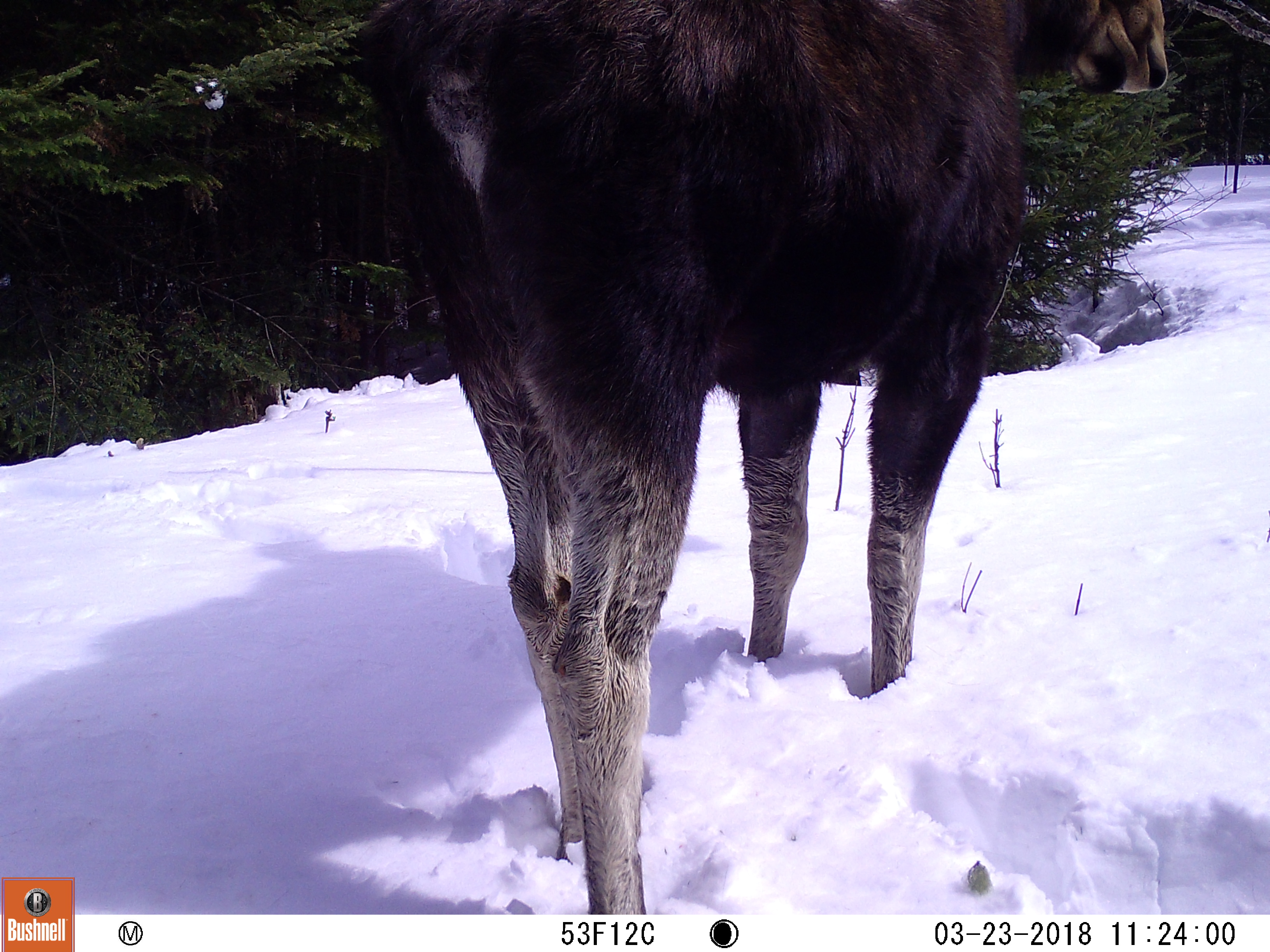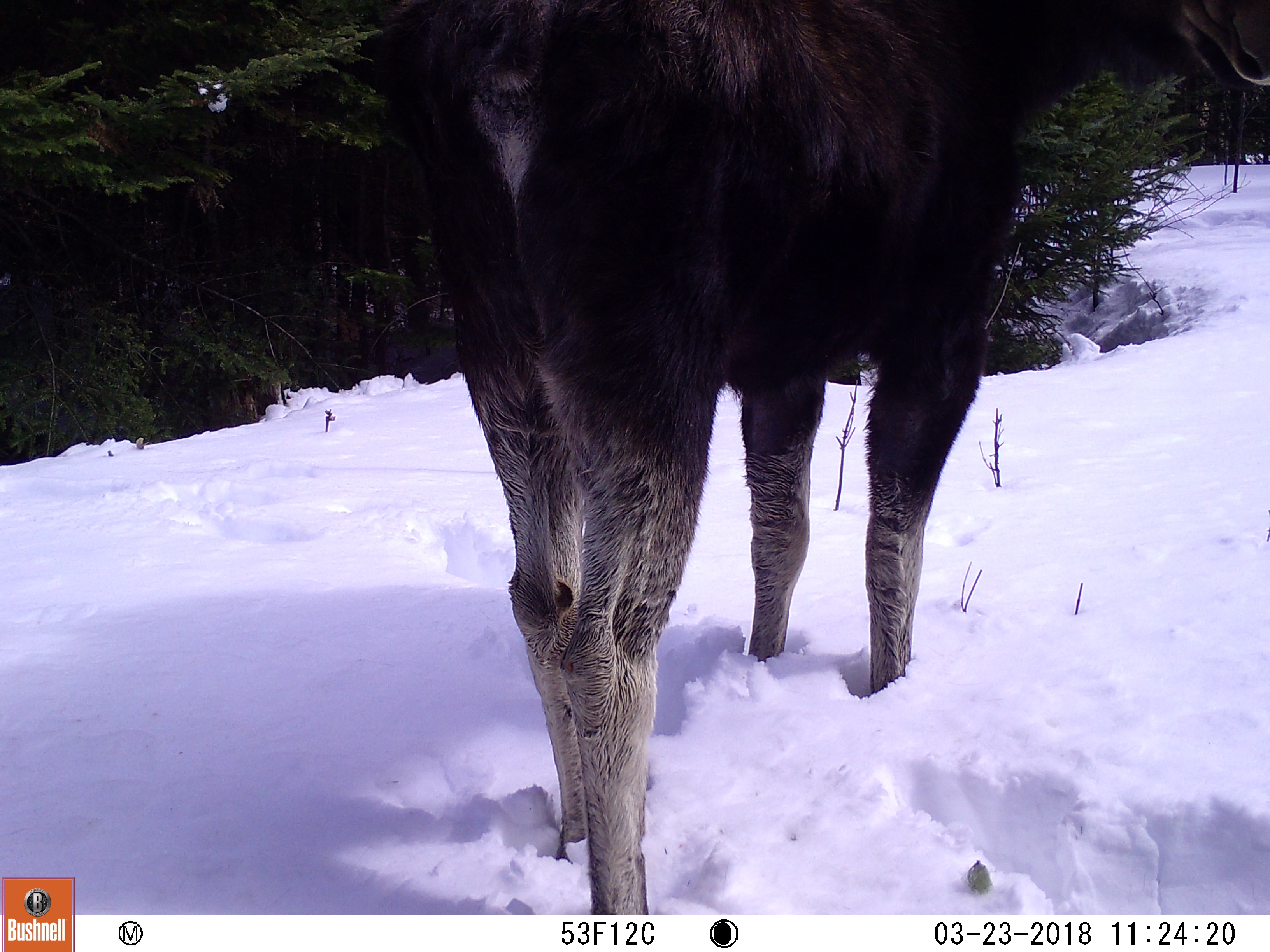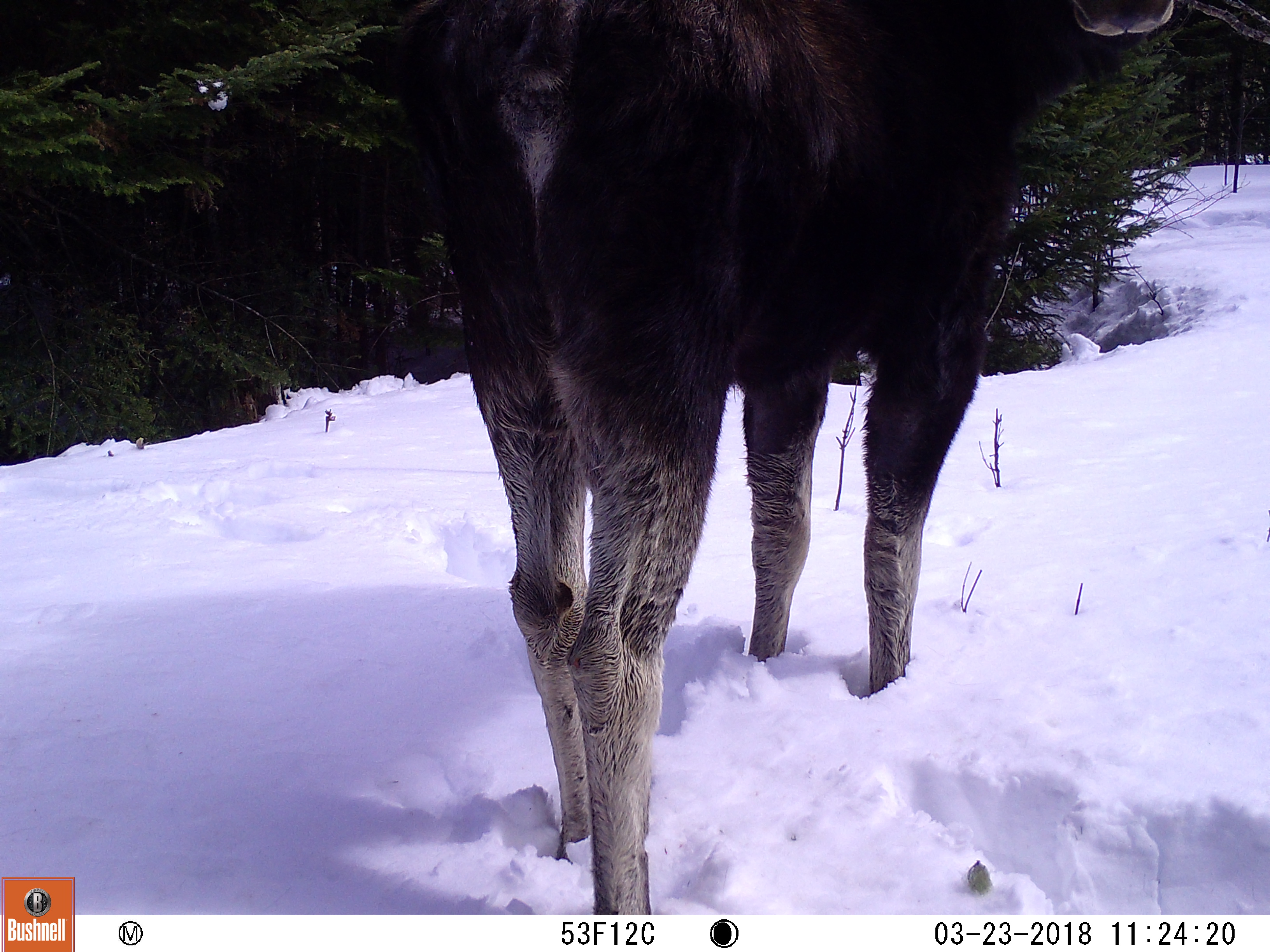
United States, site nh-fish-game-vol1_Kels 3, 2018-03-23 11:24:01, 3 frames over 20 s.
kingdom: Animalia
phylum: Chordata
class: Mammalia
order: Artiodactyla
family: Cervidae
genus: Alces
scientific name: Alces alces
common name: moose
Moose (Alces alces).